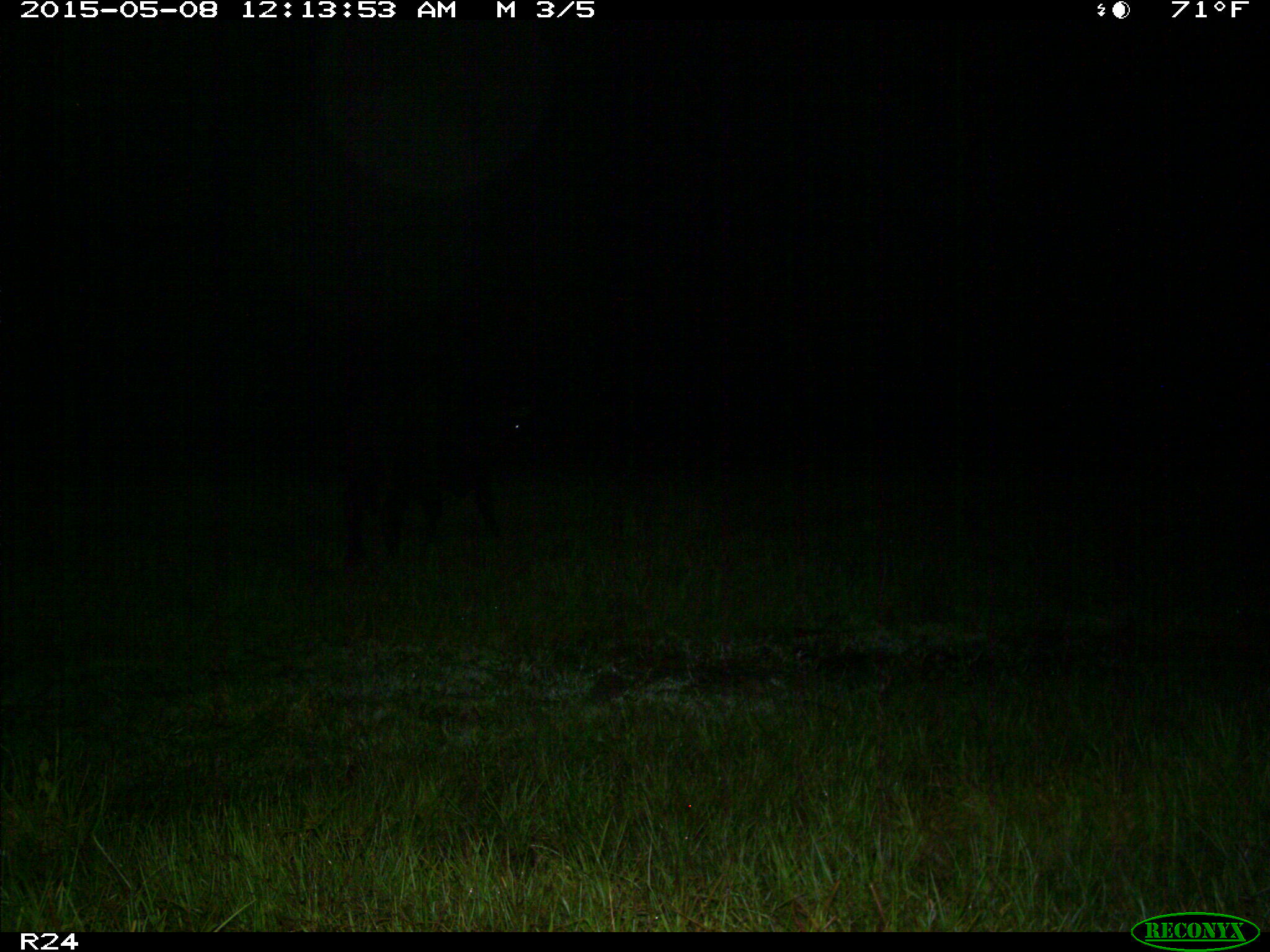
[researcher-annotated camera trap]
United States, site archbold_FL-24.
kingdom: Animalia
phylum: Chordata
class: Mammalia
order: Artiodactyla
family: Bovidae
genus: Bos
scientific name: Bos taurus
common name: domestic cow